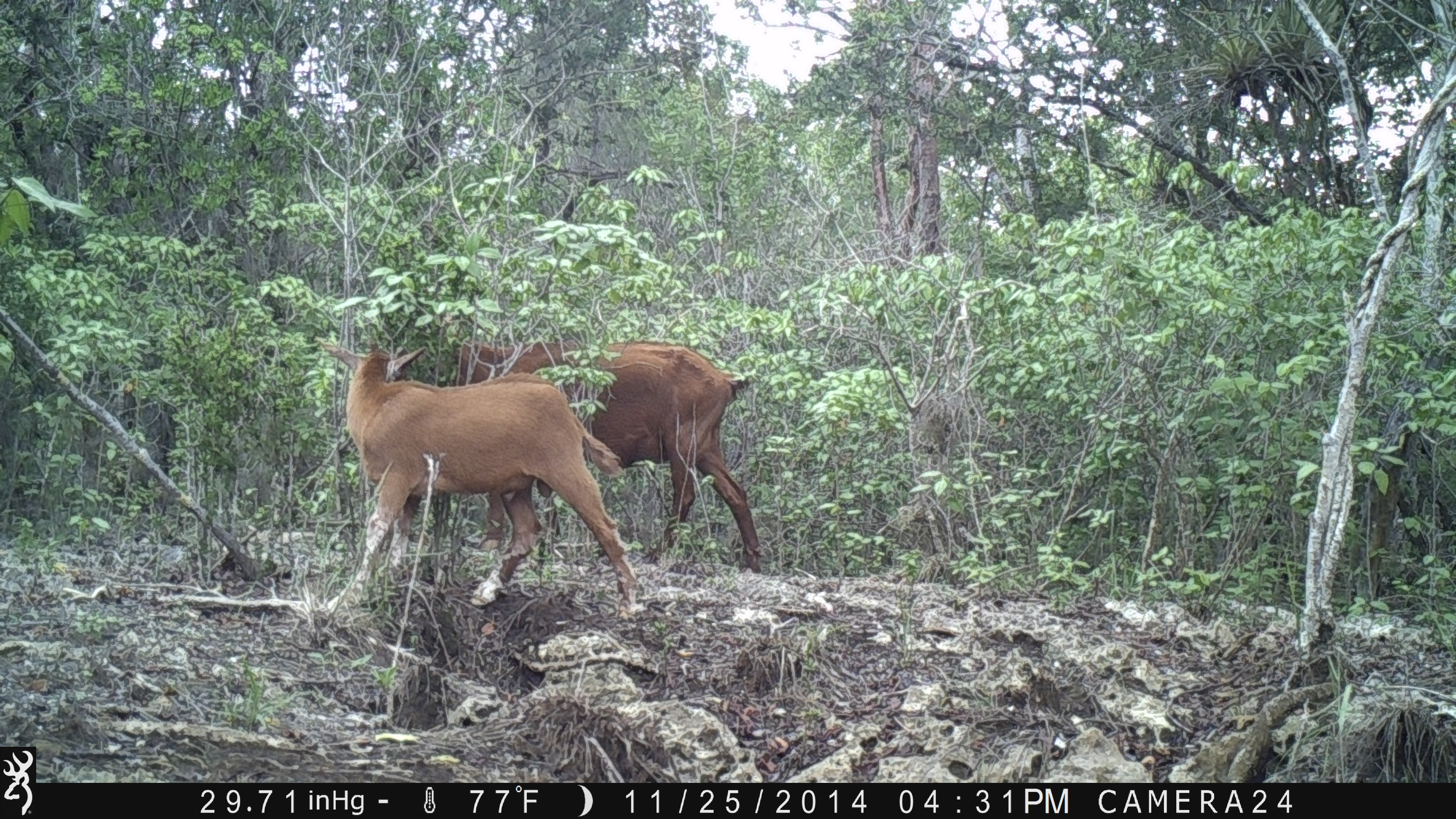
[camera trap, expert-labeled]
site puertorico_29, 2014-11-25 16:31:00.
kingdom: Animalia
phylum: Chordata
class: Mammalia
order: Artiodactyla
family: Bovidae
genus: Capra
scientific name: Capra hircus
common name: goat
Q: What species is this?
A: Goat (Capra hircus).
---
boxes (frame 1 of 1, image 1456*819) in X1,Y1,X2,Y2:
goat: 292,343,642,622; 447,334,771,581